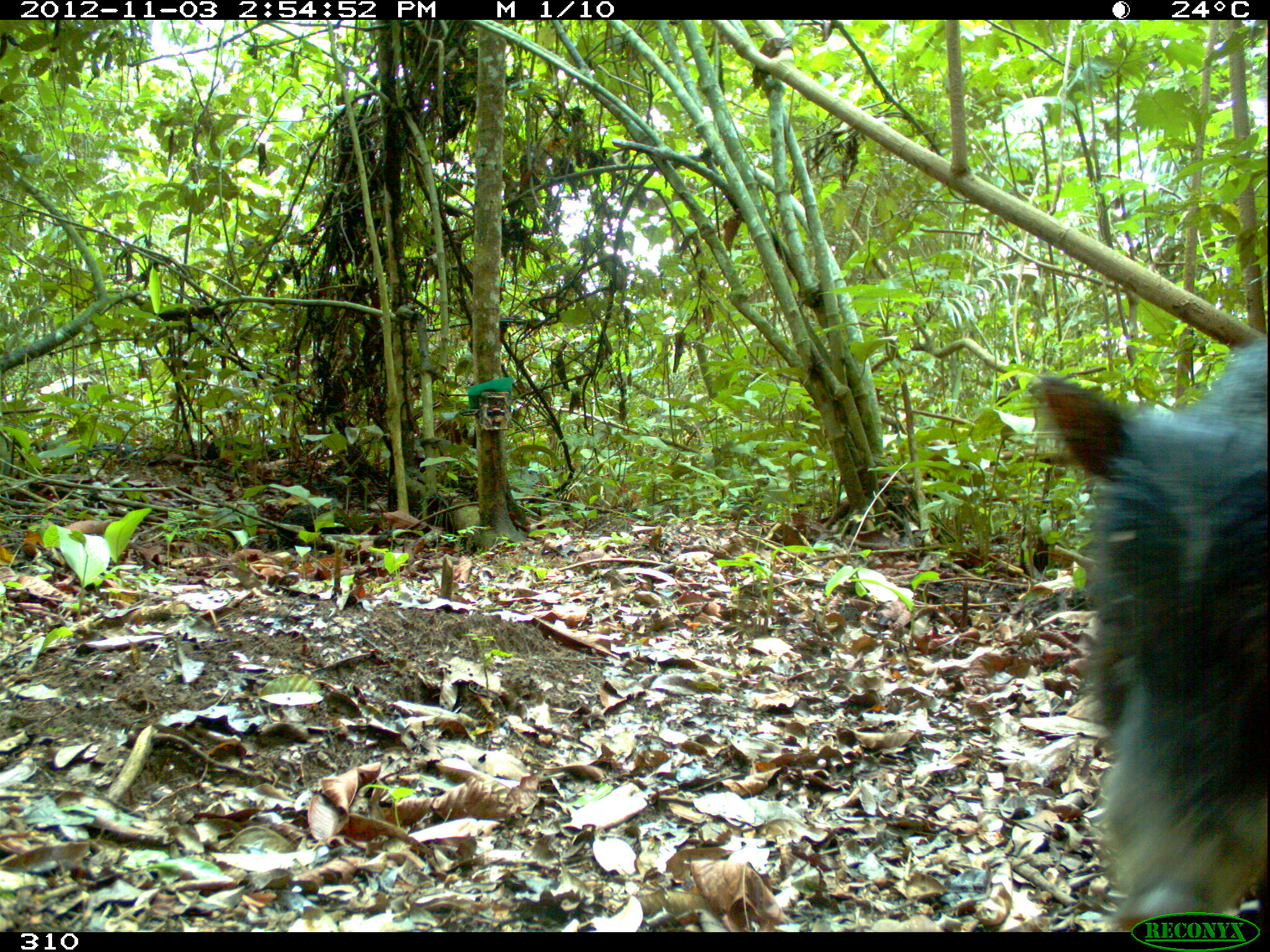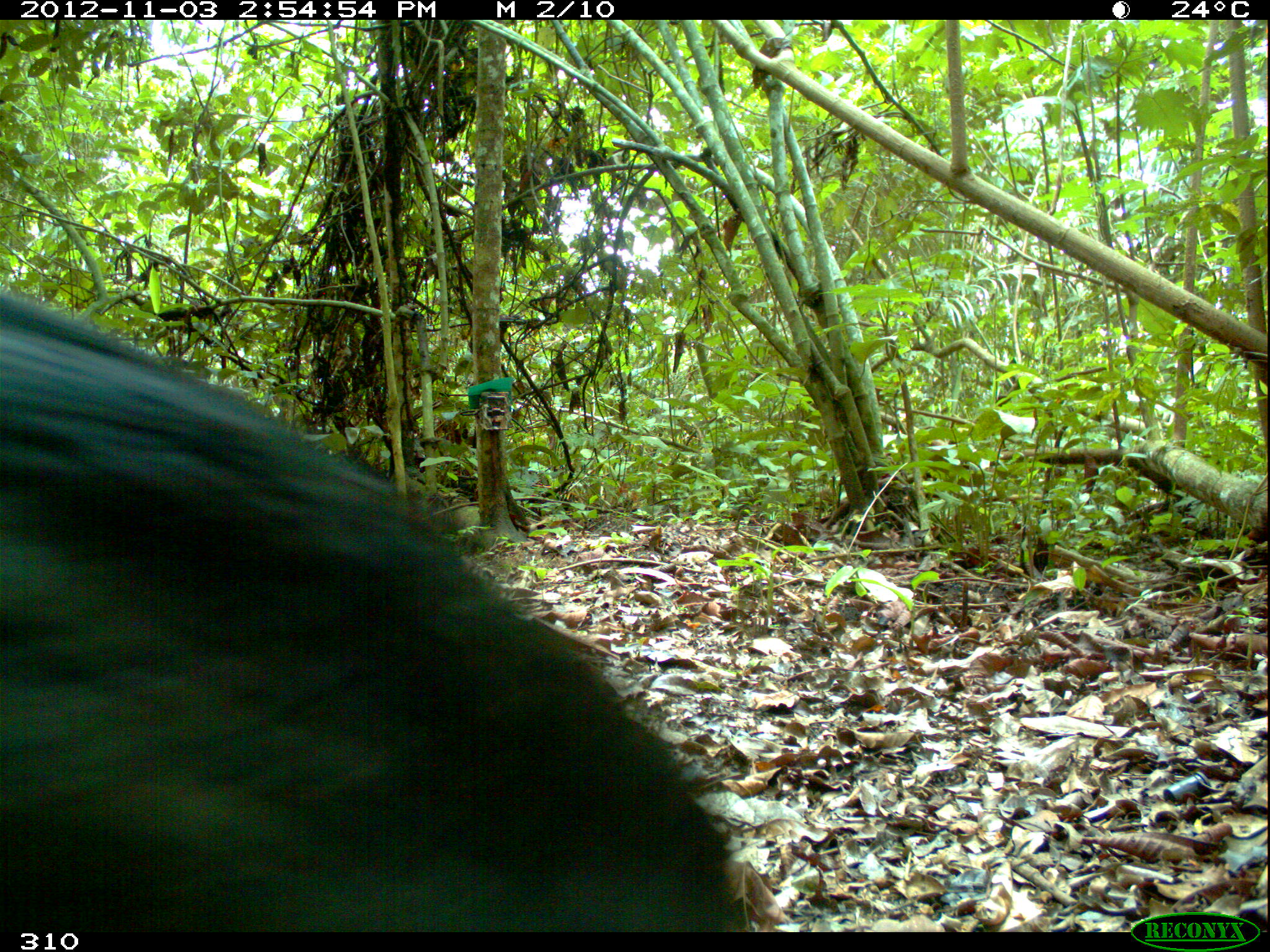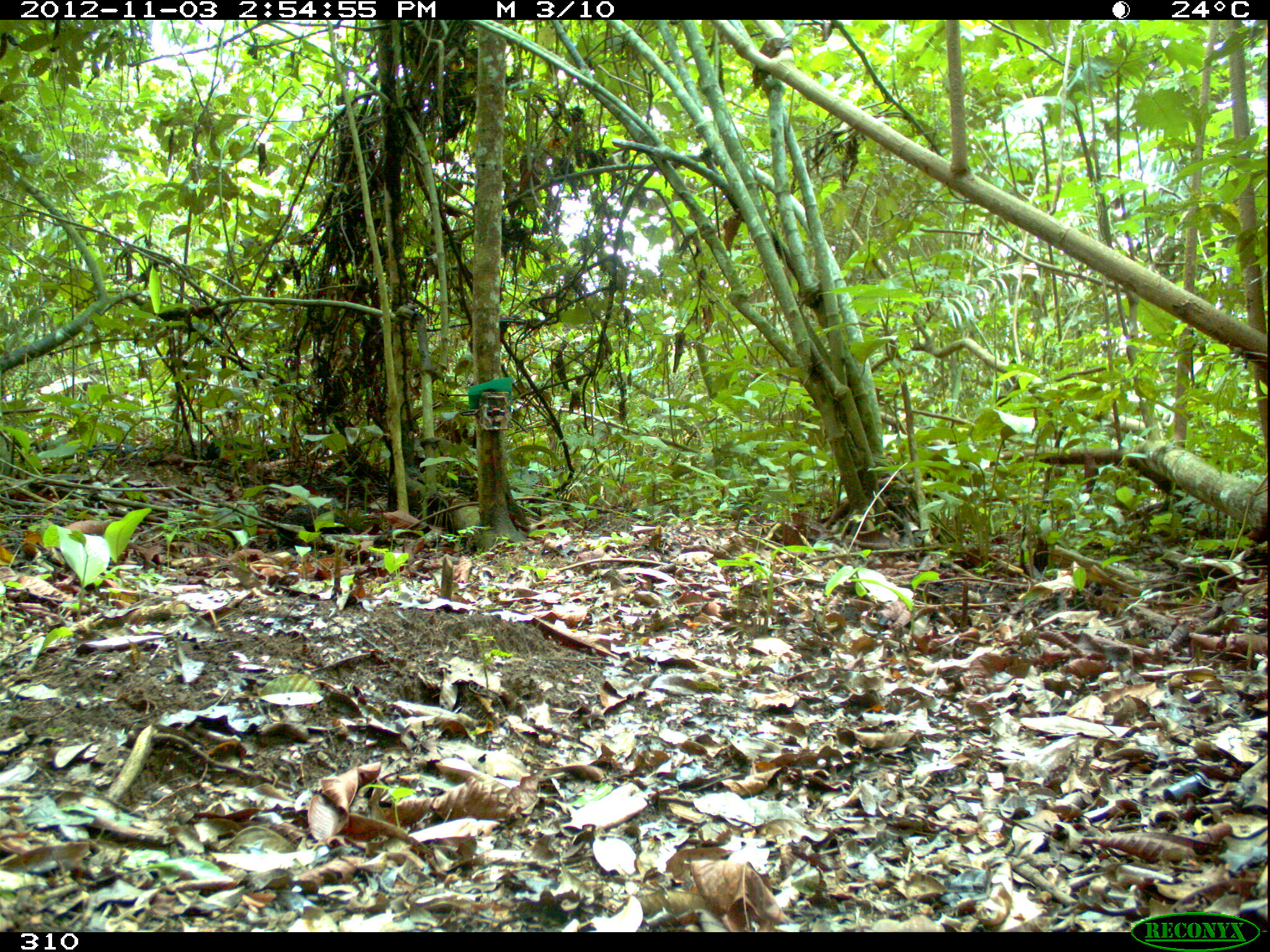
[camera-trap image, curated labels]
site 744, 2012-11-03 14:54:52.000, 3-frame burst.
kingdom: Animalia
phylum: Chordata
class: Mammalia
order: Artiodactyla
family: Tayassuidae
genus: Tayassu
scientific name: Tayassu pecari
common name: white-lipped peccary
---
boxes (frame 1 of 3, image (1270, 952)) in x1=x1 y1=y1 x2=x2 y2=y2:
tayassu pecari: x1=1030 y1=331 x2=1265 y2=932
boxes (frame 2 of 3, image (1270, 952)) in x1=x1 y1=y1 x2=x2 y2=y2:
tayassu pecari: x1=0 y1=288 x2=742 y2=932